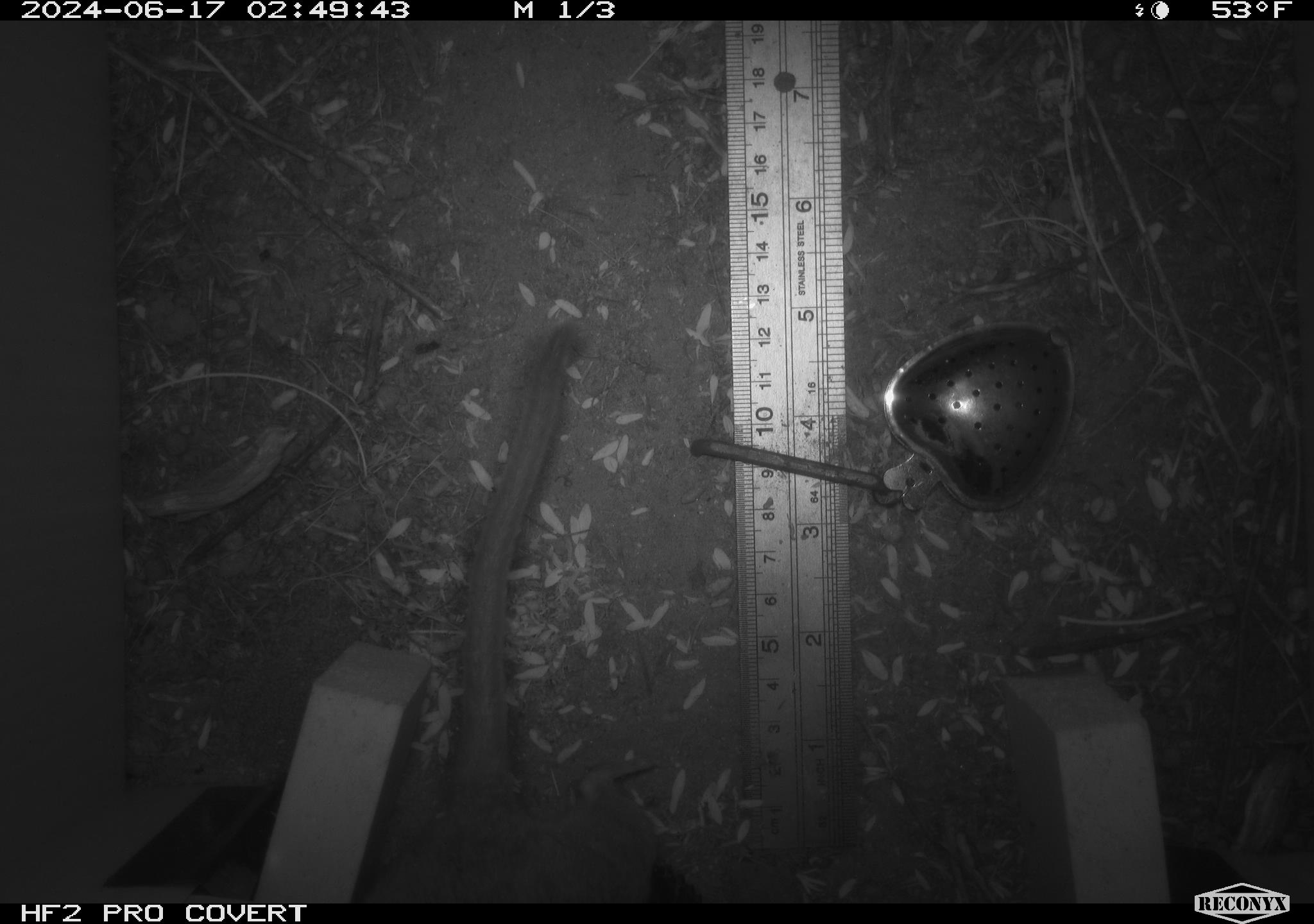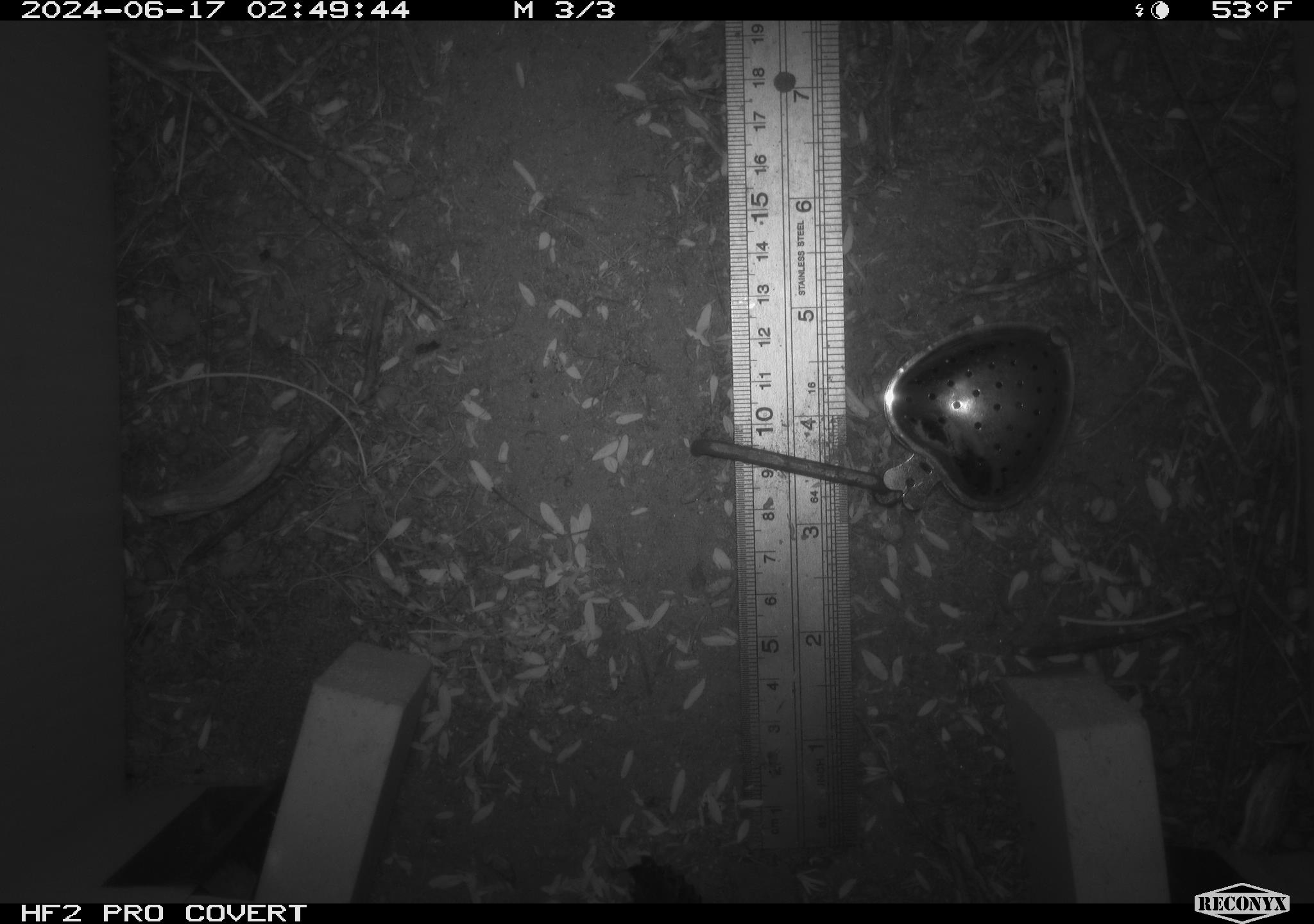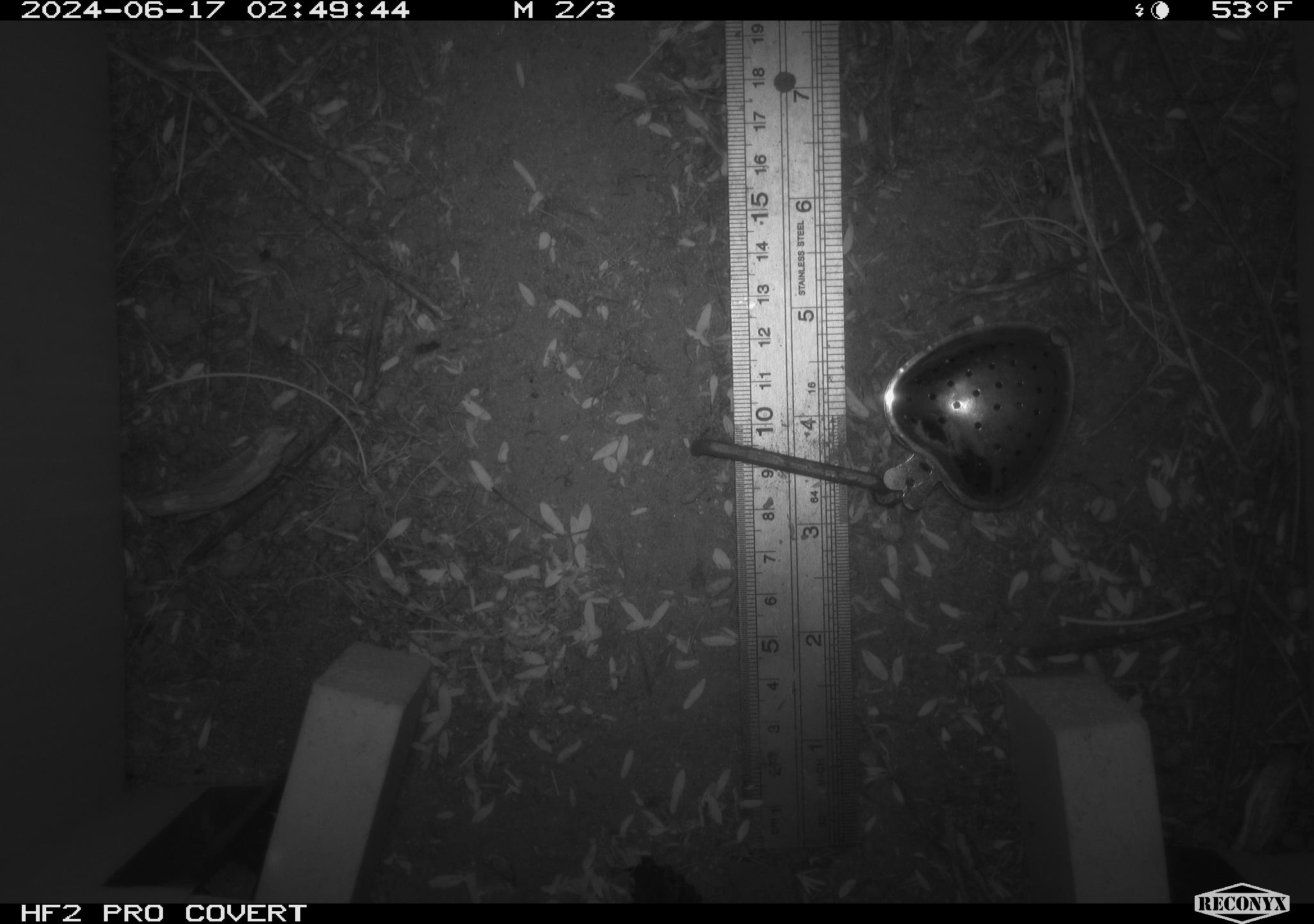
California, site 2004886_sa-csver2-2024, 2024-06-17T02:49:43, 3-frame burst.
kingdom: Animalia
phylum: Chordata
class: Mammalia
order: Rodentia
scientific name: Rodentia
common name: rodent